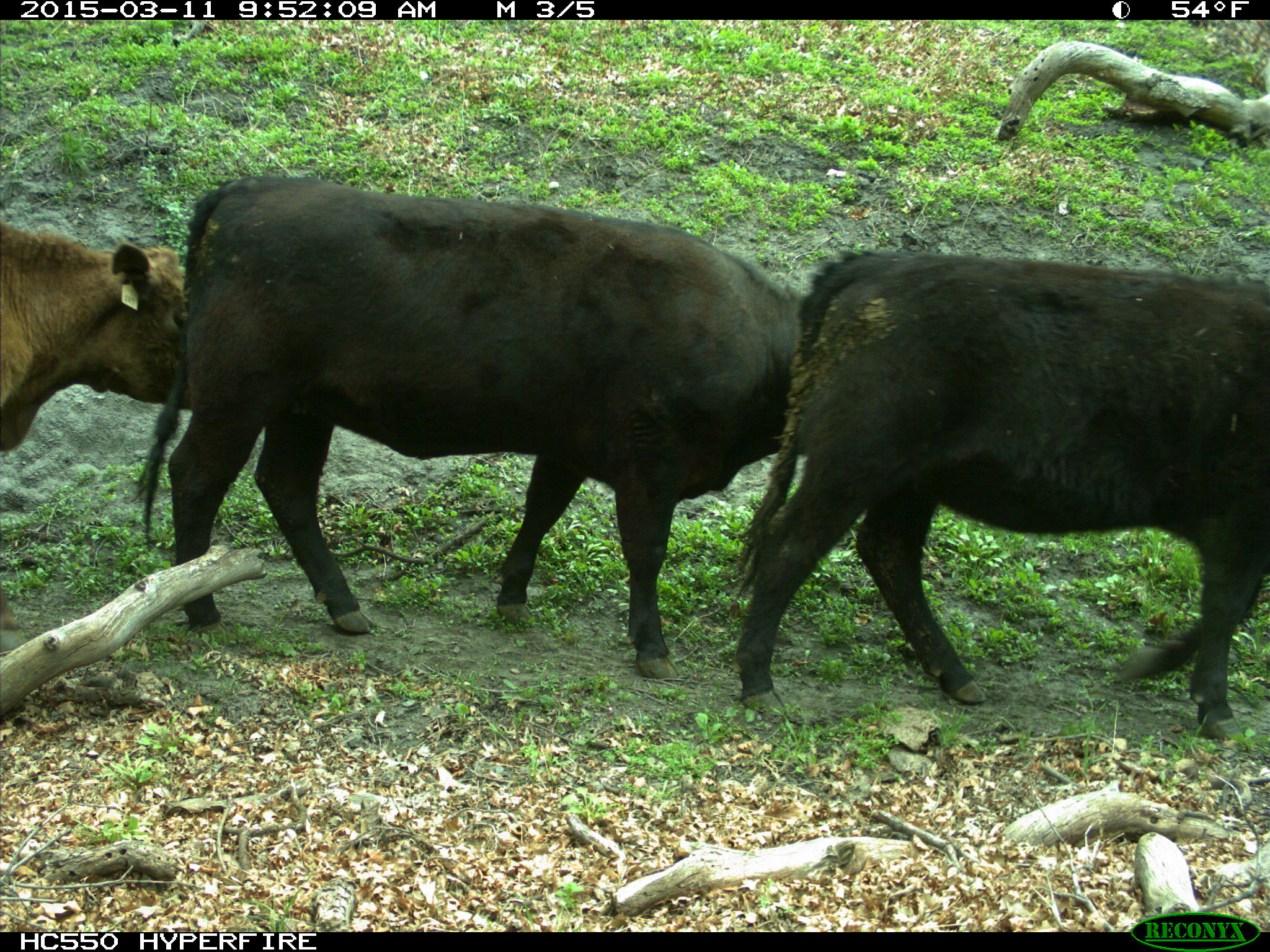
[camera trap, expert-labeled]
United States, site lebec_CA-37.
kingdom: Animalia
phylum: Chordata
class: Mammalia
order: Artiodactyla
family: Bovidae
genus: Bos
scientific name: Bos taurus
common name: domestic cow